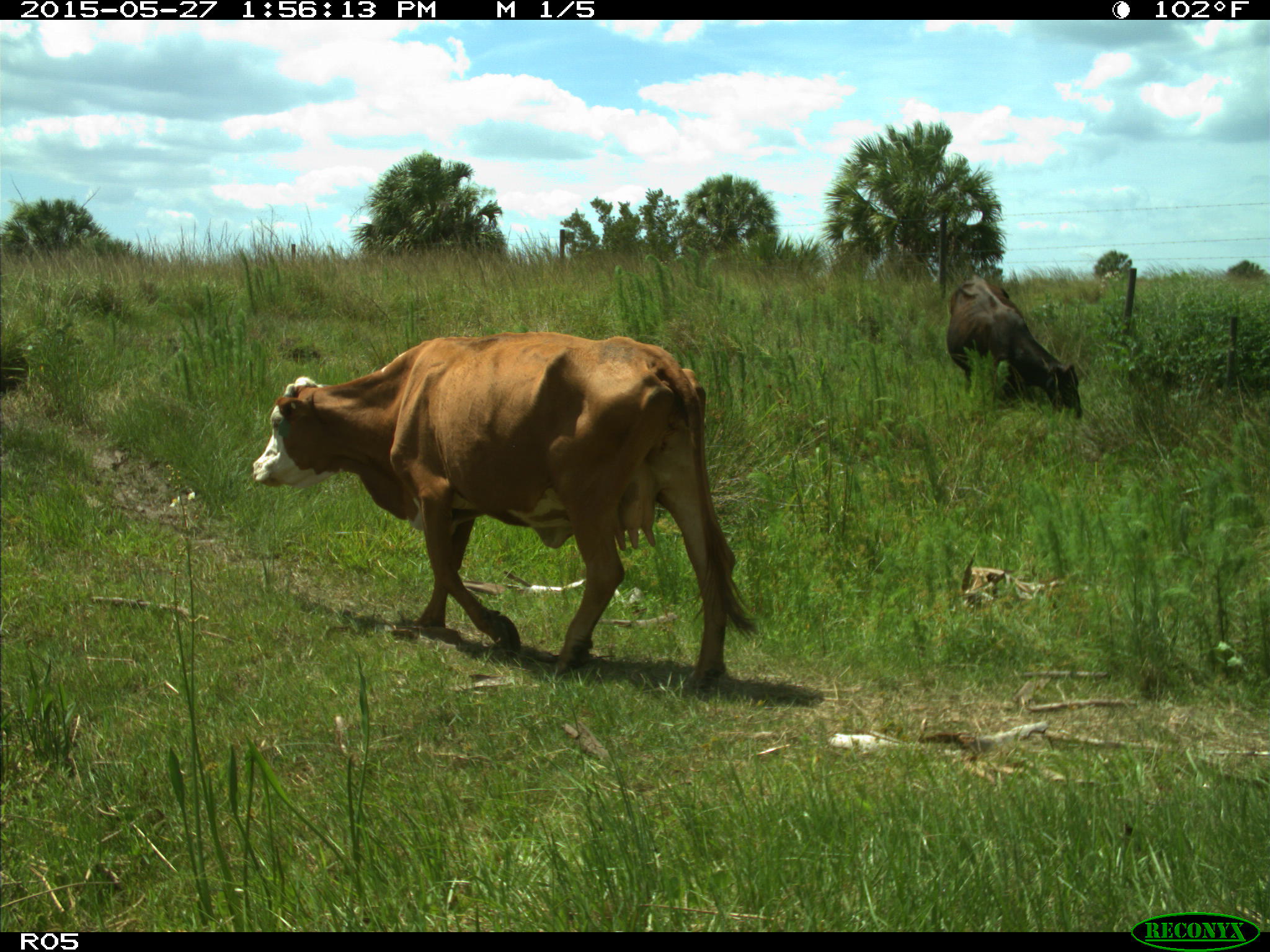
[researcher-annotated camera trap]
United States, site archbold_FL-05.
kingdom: Animalia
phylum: Chordata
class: Mammalia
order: Artiodactyla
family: Bovidae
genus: Bos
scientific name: Bos taurus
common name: domestic cow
Bos taurus (domestic cow).